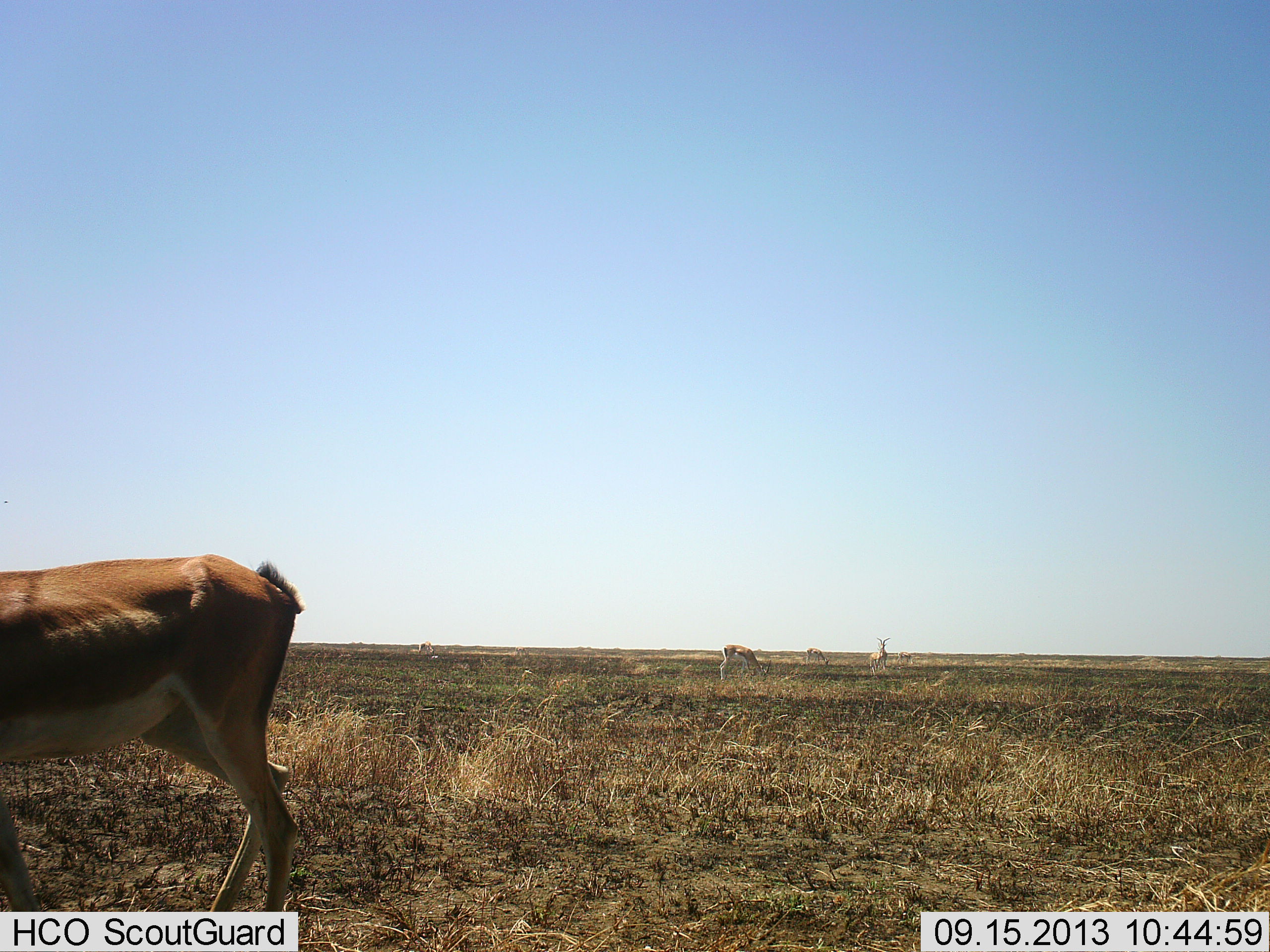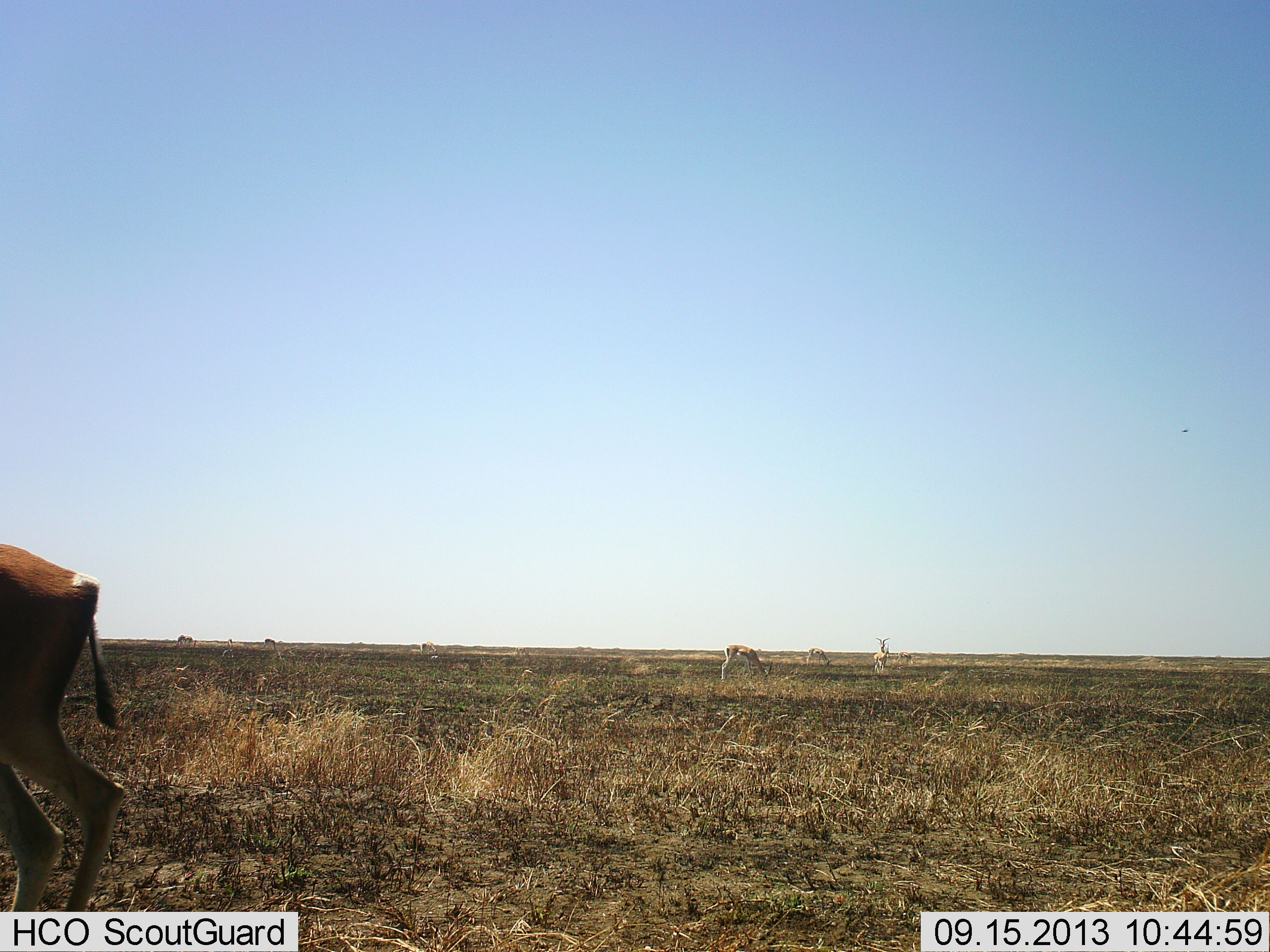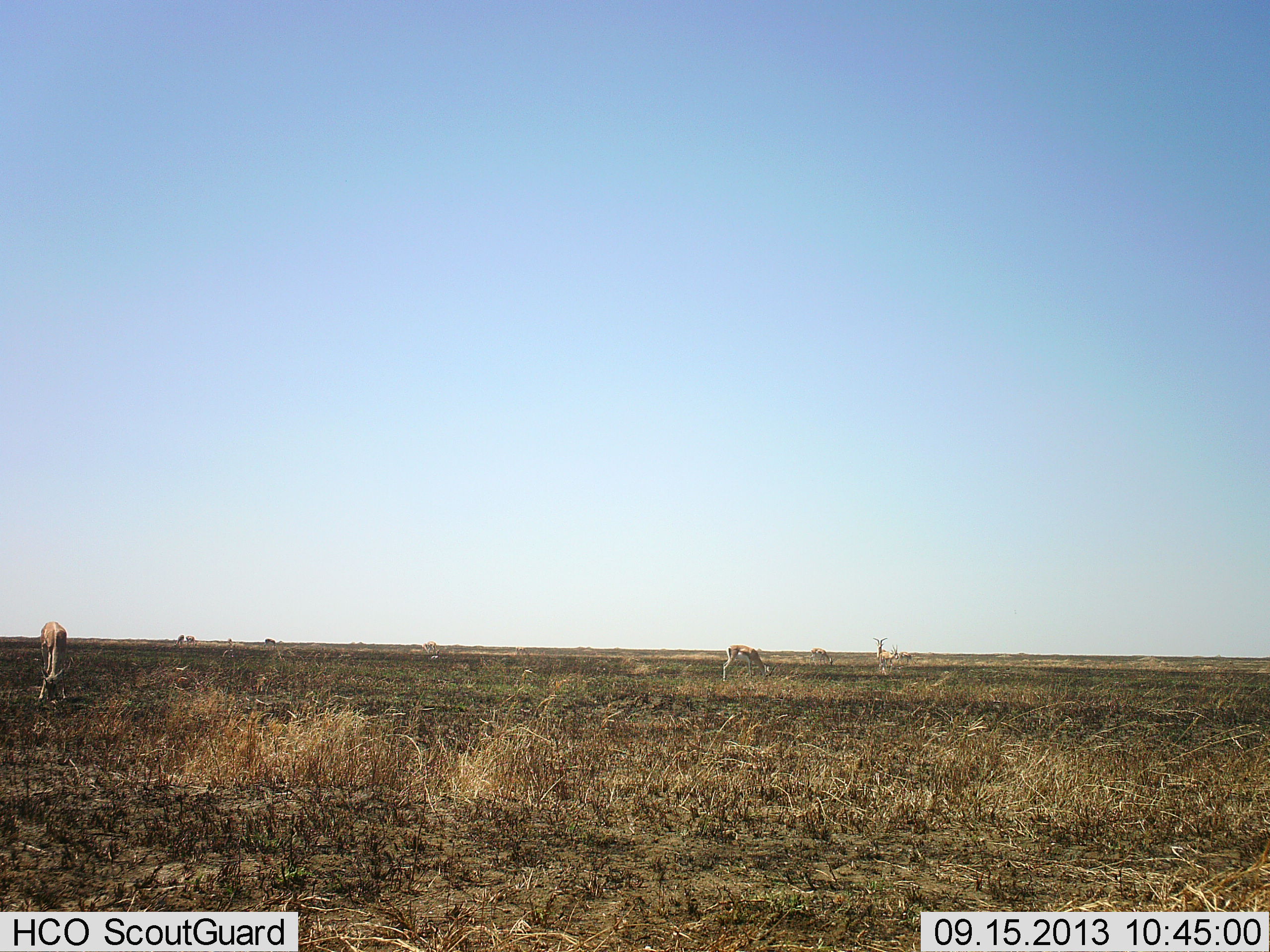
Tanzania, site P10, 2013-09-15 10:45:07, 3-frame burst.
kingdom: Animalia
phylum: Chordata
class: Mammalia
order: Artiodactyla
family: Bovidae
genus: Nanger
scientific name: Nanger granti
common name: grant's gazelle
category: gazellegrants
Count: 5.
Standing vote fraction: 47%.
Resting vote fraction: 0%.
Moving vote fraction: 76%.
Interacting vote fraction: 0%.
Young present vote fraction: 0%.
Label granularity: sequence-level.